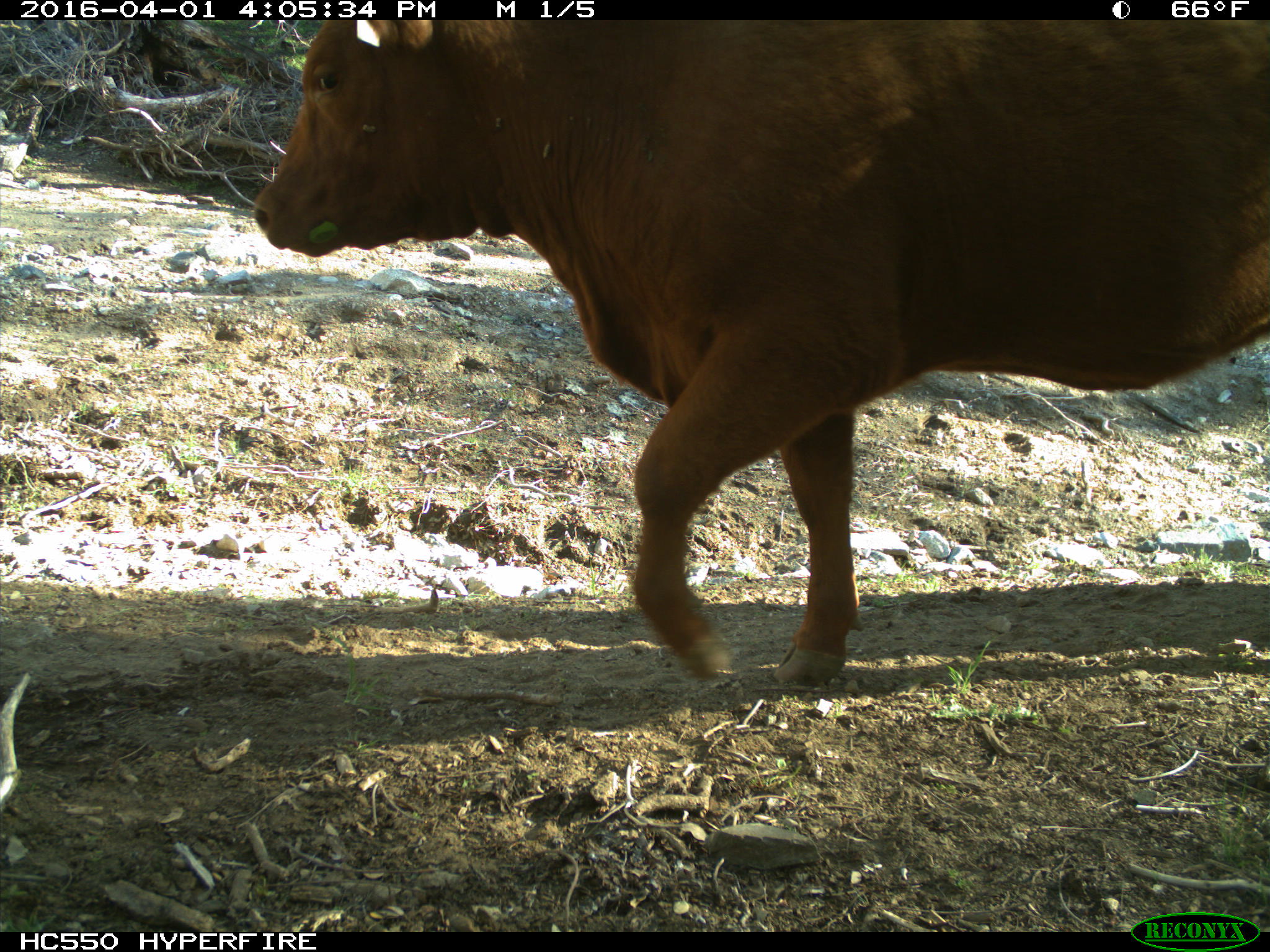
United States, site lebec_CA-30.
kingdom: Animalia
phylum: Chordata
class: Mammalia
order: Artiodactyla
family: Bovidae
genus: Bos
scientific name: Bos taurus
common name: domestic cow